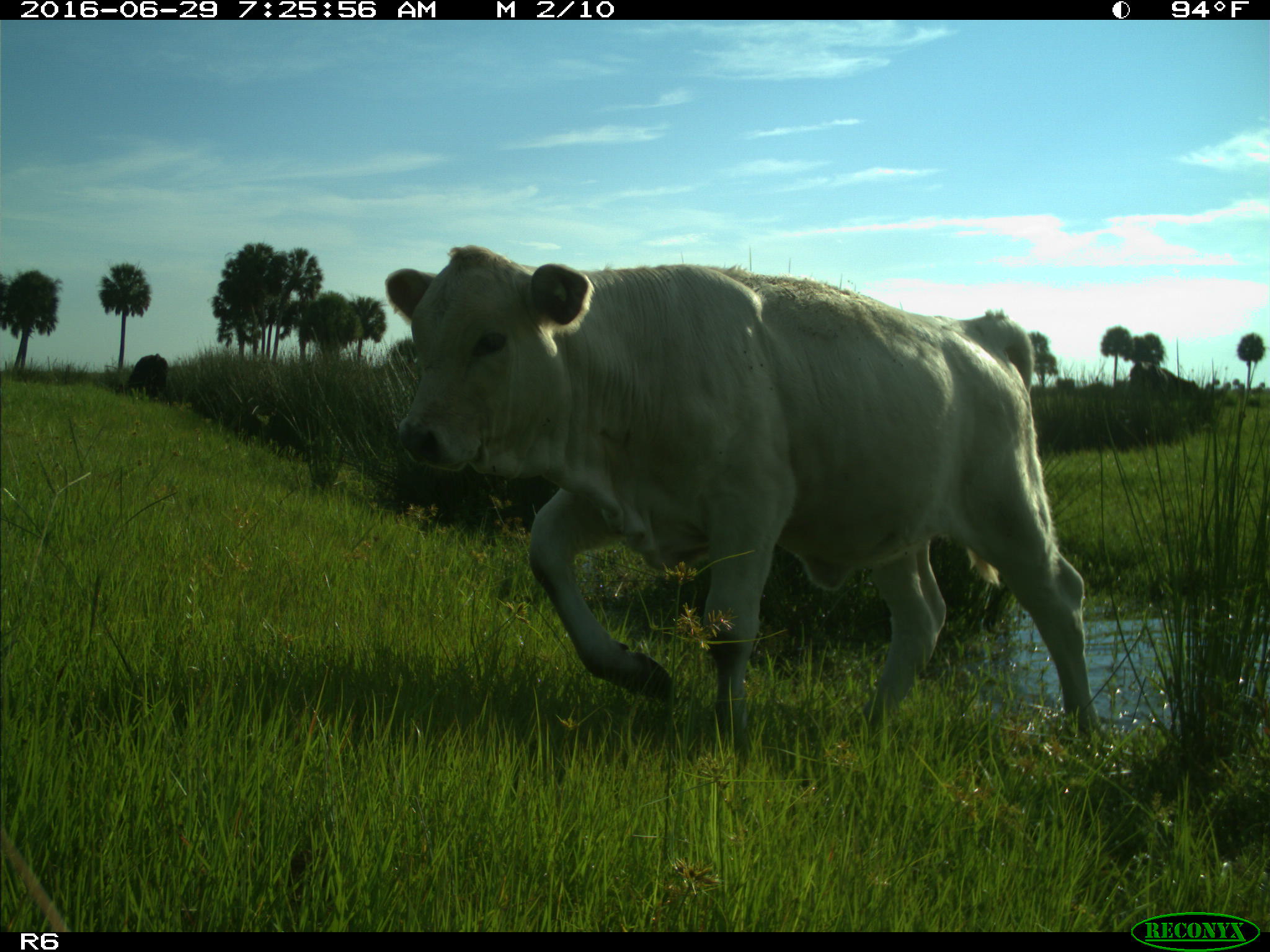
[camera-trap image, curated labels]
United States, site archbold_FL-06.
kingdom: Animalia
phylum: Chordata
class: Mammalia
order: Artiodactyla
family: Bovidae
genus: Bos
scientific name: Bos taurus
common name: domestic cow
Bos taurus (domestic cow).